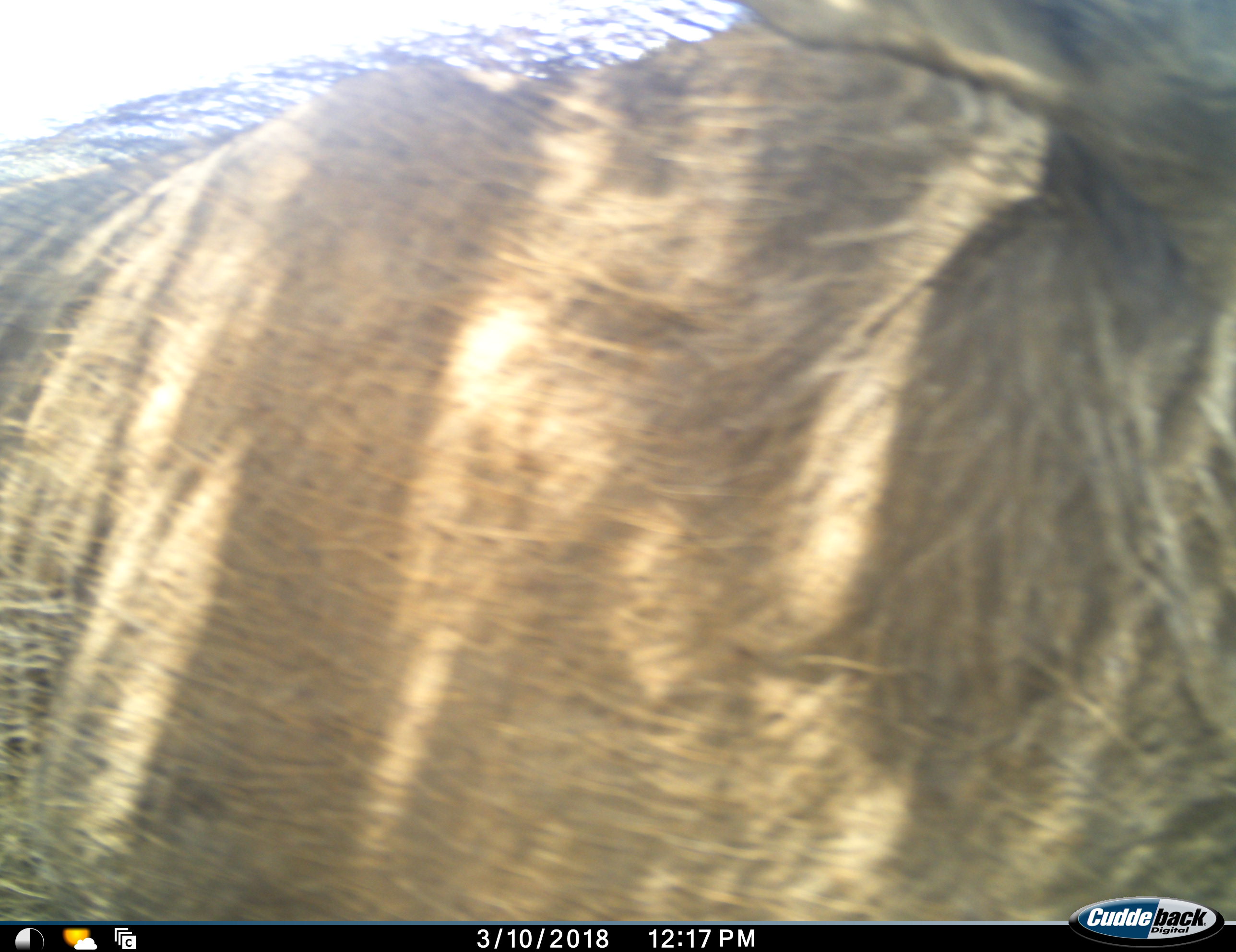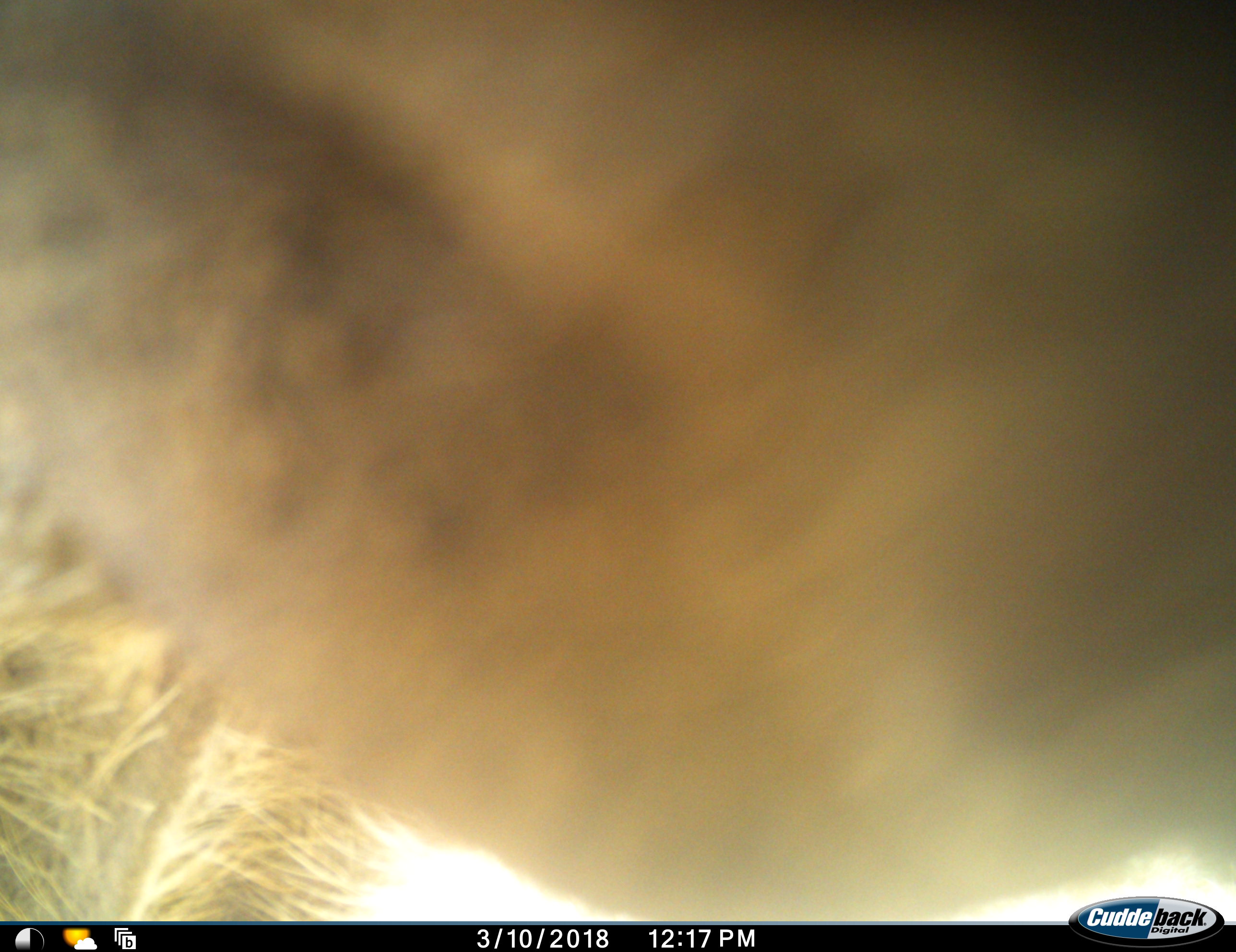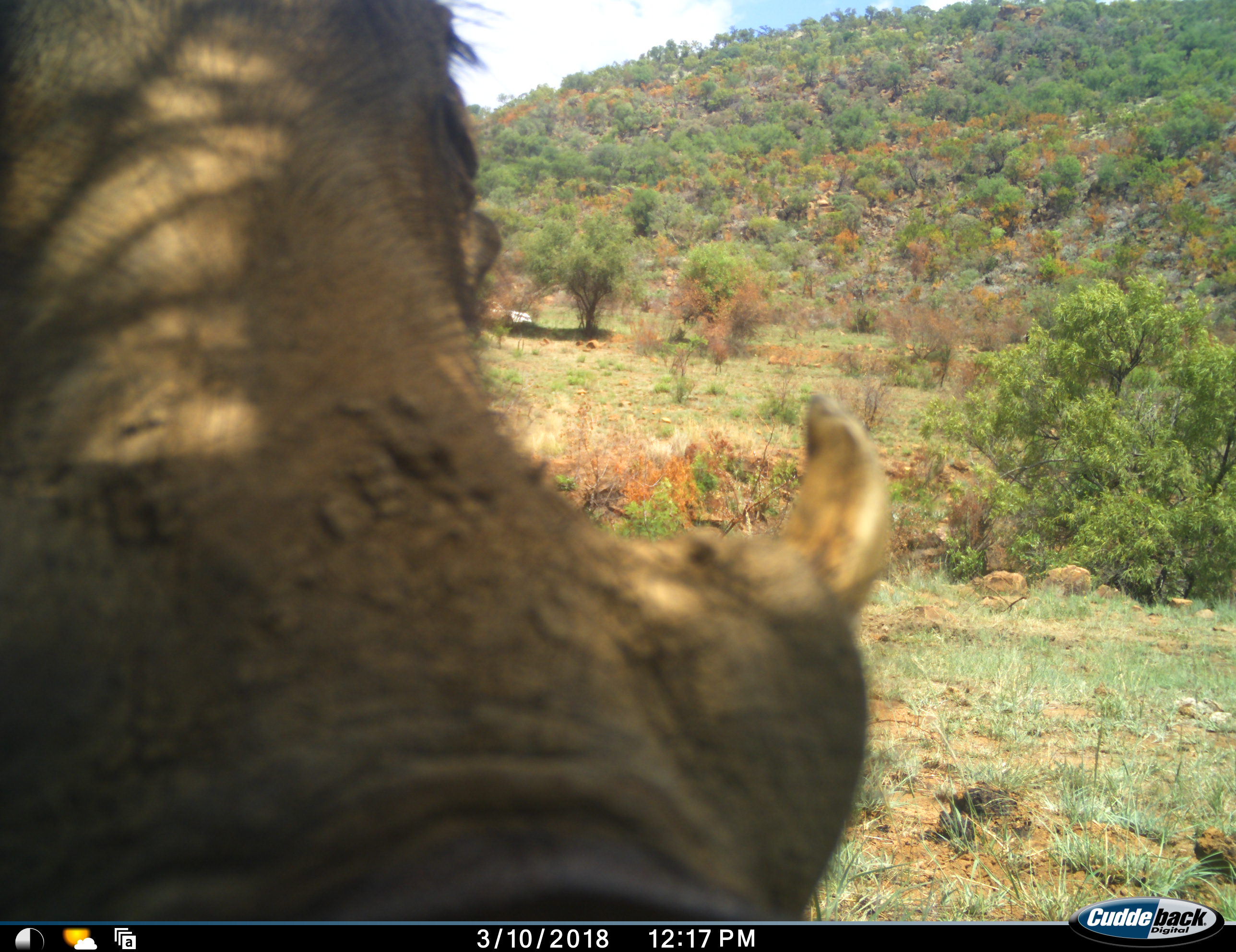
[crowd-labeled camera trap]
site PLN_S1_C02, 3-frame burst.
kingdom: Animalia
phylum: Chordata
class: Mammalia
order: Artiodactyla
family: Suidae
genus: Phacochoerus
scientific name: Phacochoerus africanus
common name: warthog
Warthog (Phacochoerus africanus), count 1. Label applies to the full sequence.